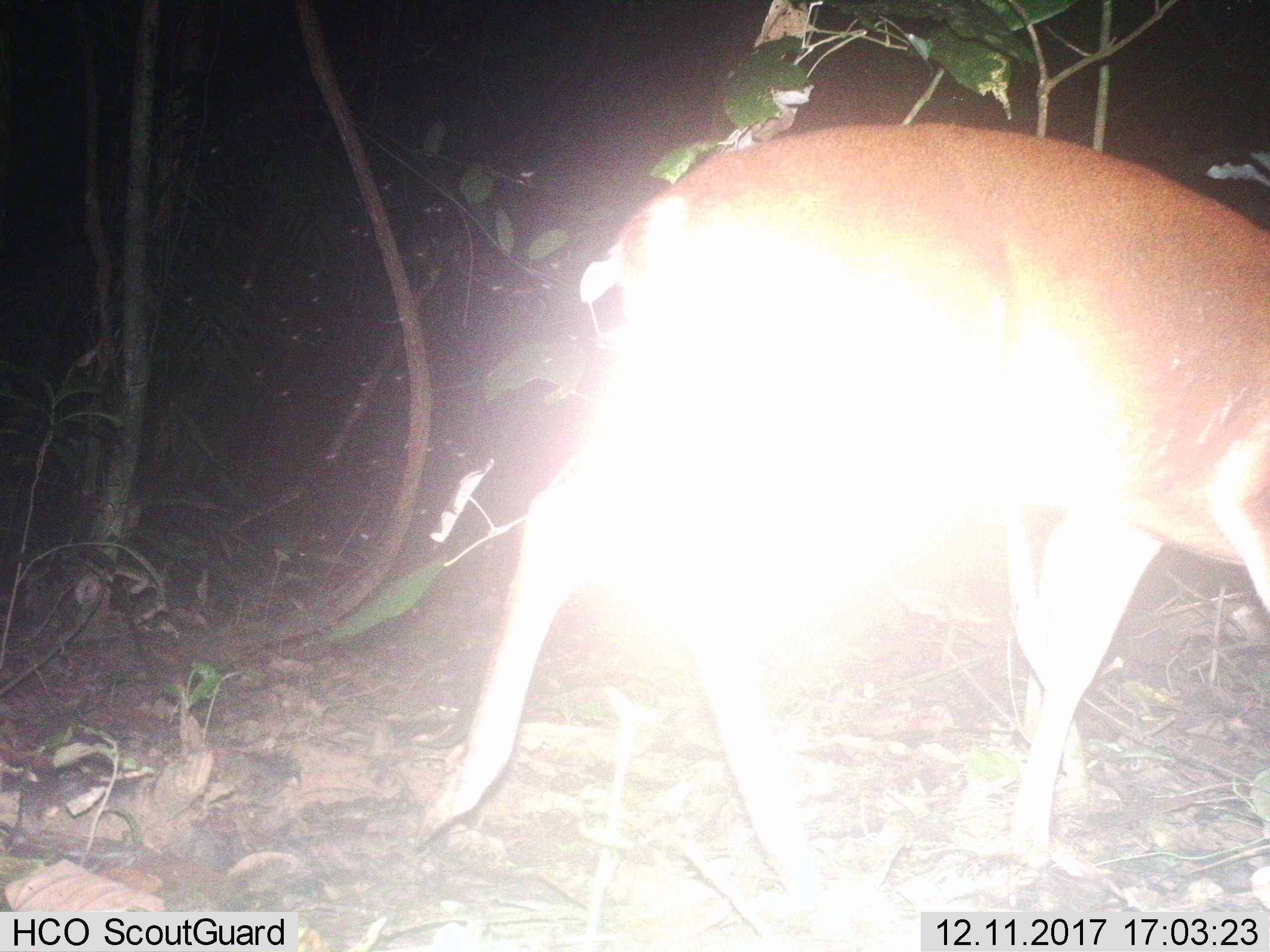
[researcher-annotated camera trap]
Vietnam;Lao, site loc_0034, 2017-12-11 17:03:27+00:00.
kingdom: Animalia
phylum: Chordata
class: Mammalia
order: Artiodactyla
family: Cervidae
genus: Muntiacus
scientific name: Muntiacus vuquangensis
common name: large-antlered muntjac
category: large antlered muntjac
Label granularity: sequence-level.